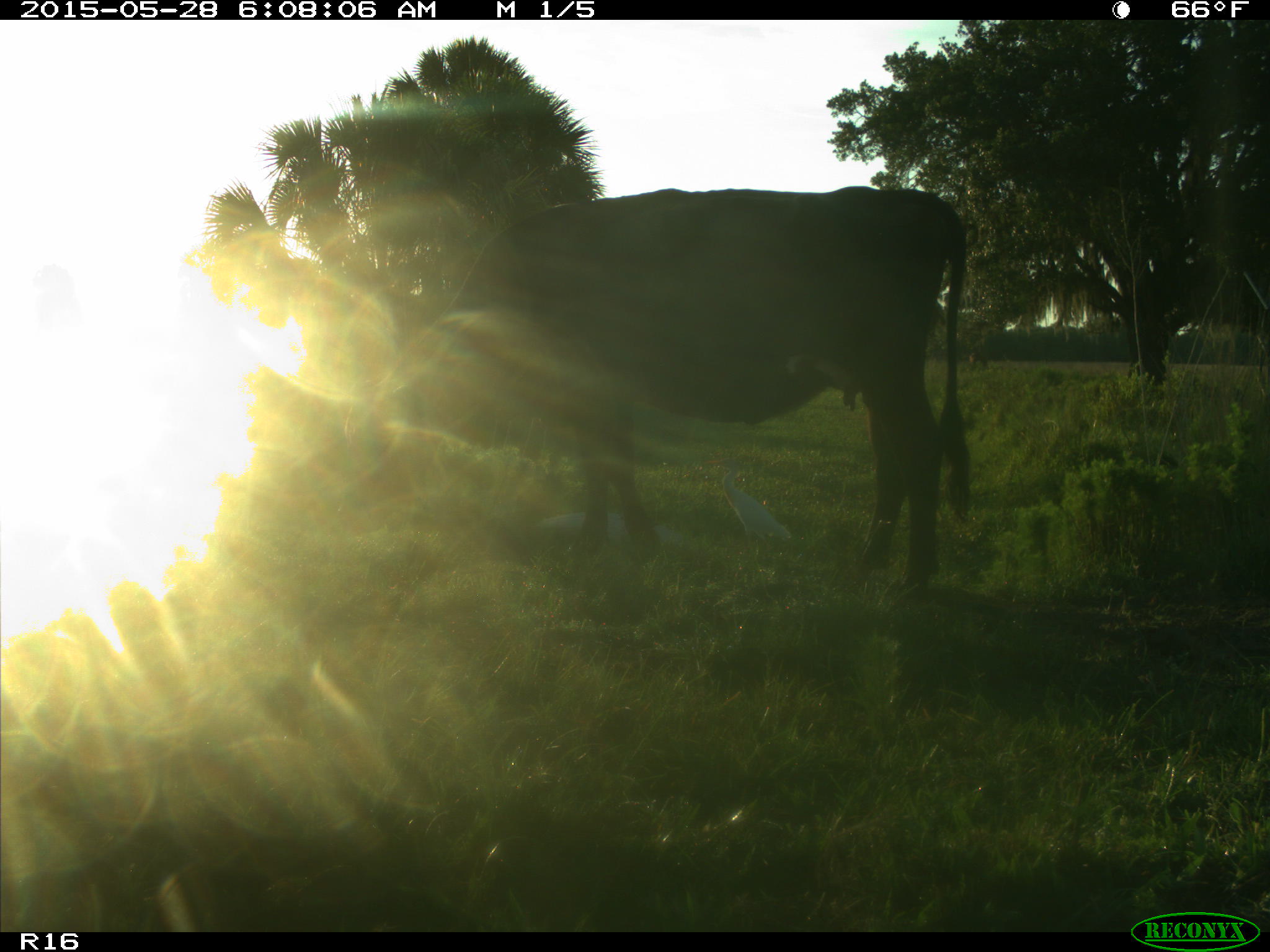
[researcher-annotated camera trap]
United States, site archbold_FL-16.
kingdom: Animalia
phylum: Chordata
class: Mammalia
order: Artiodactyla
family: Bovidae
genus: Bos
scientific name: Bos taurus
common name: domestic cow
Bos taurus (domestic cow).